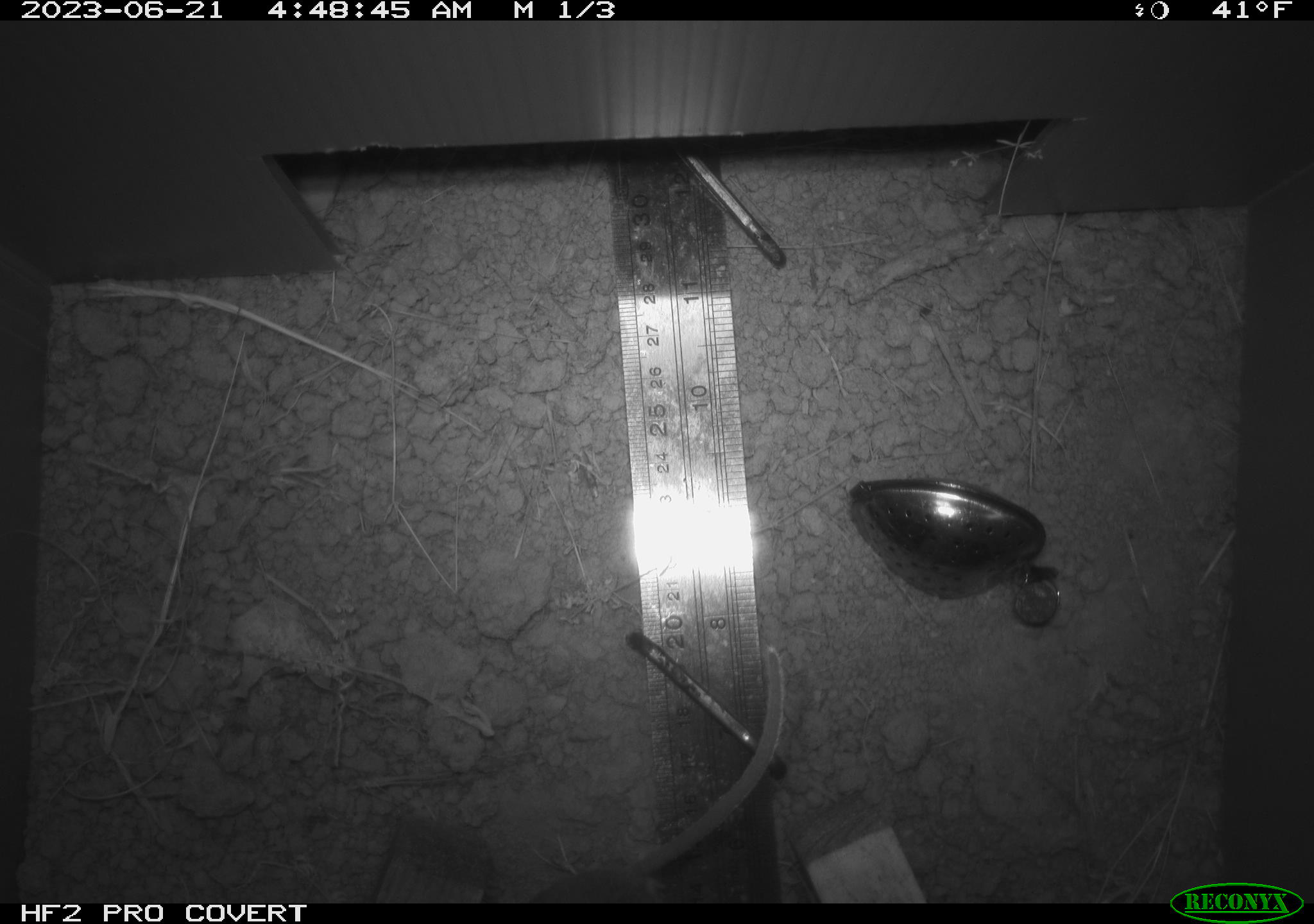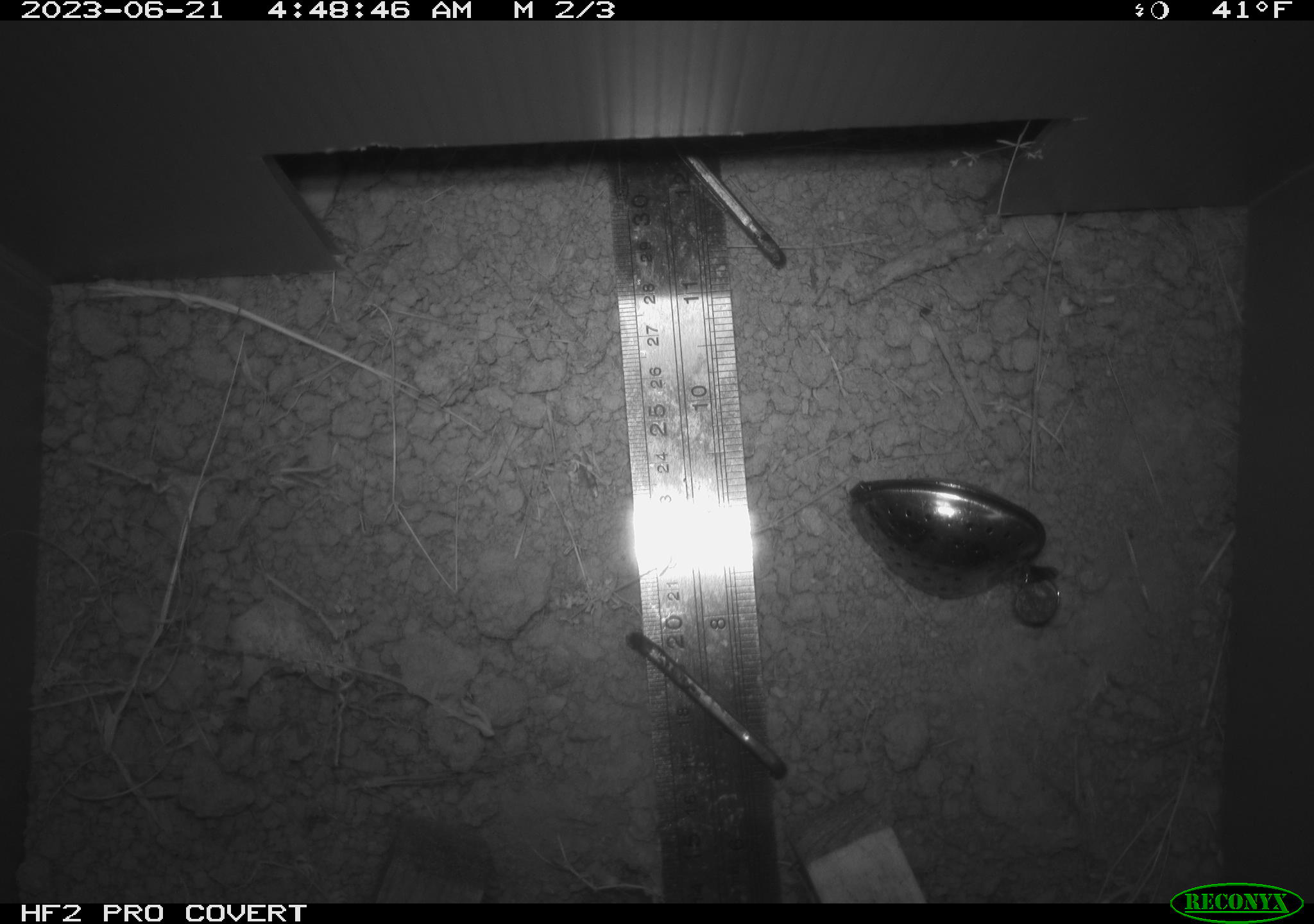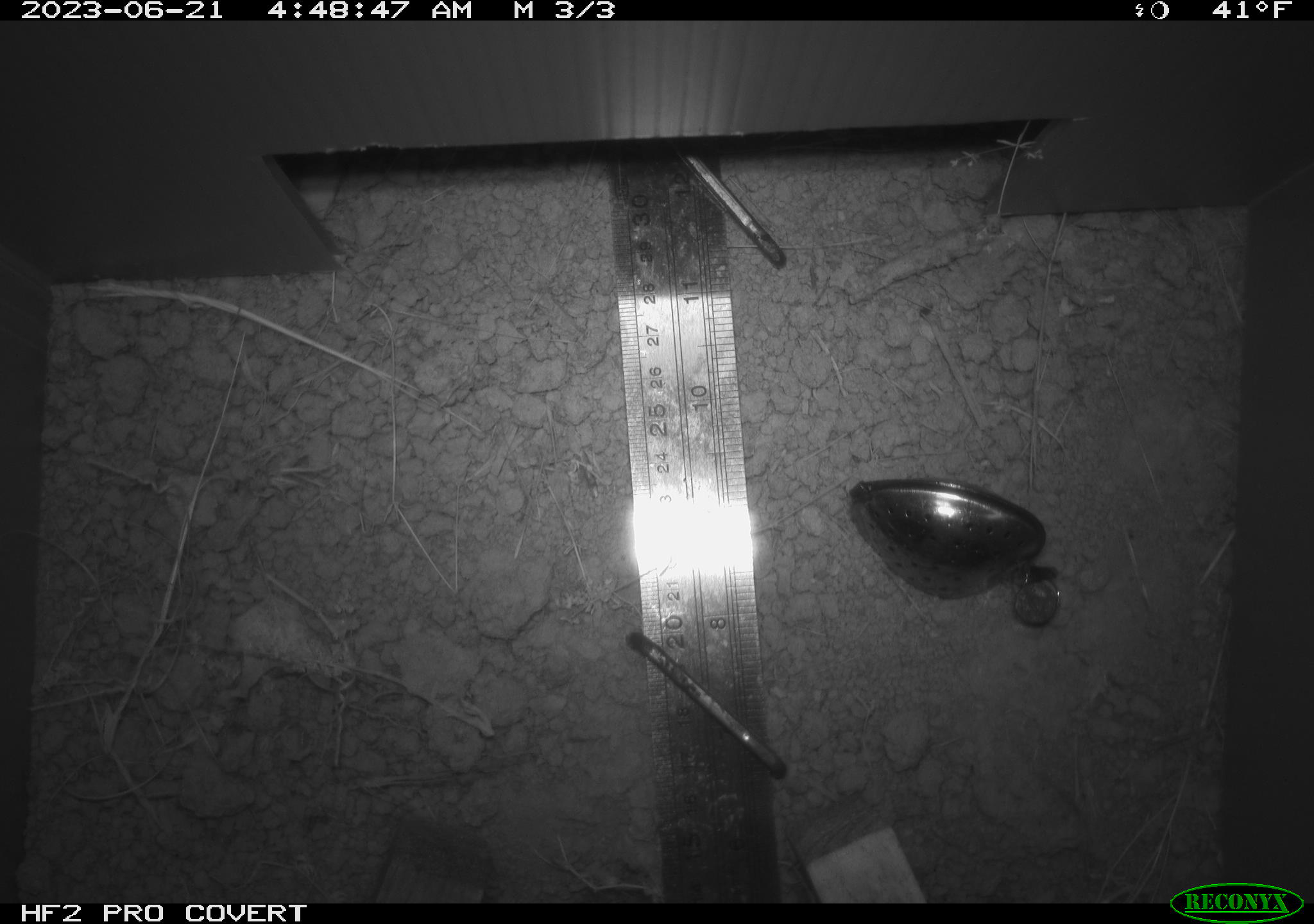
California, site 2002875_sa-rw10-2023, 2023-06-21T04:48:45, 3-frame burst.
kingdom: Animalia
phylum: Chordata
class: Mammalia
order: Rodentia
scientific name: Rodentia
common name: rodent